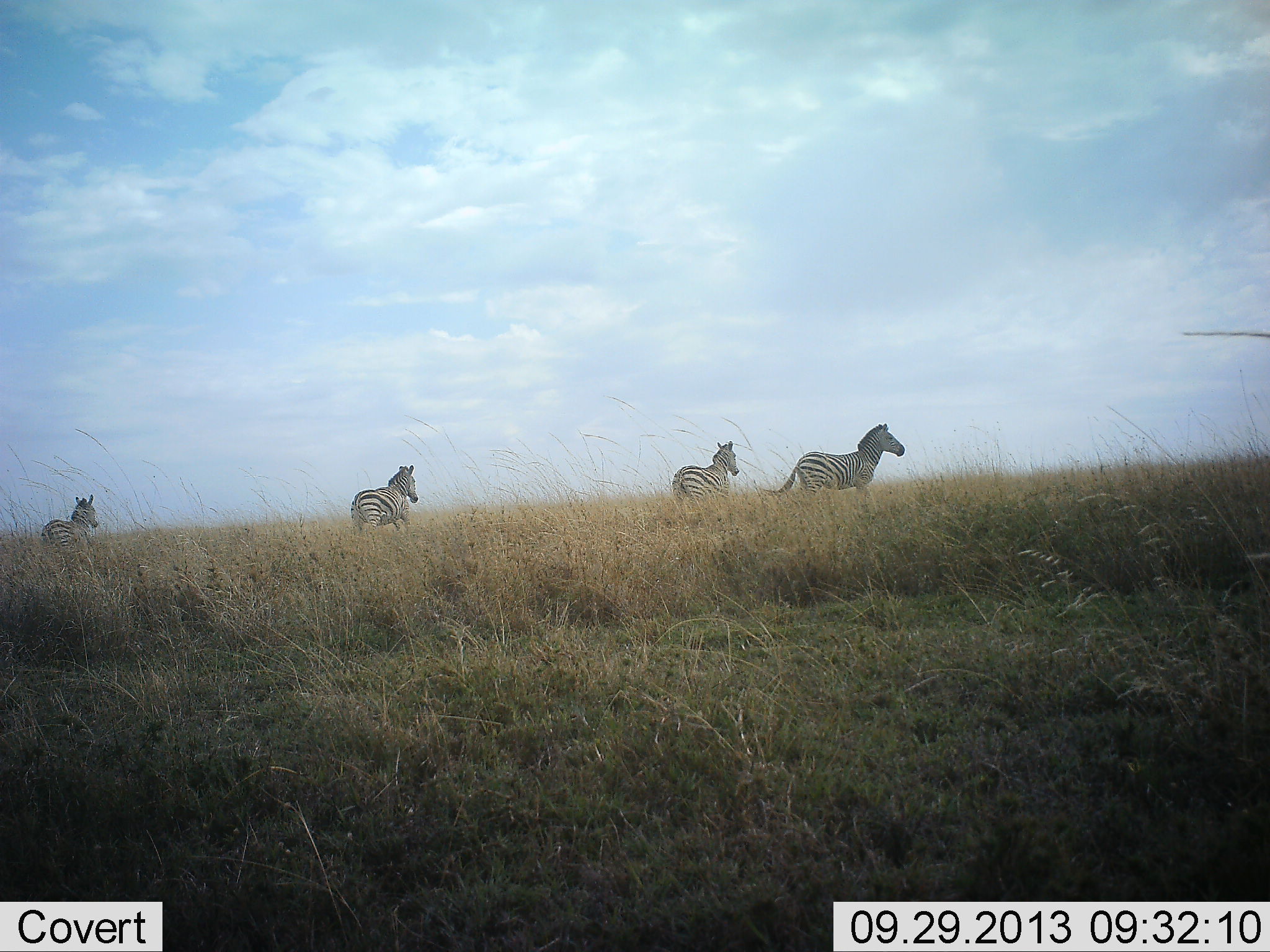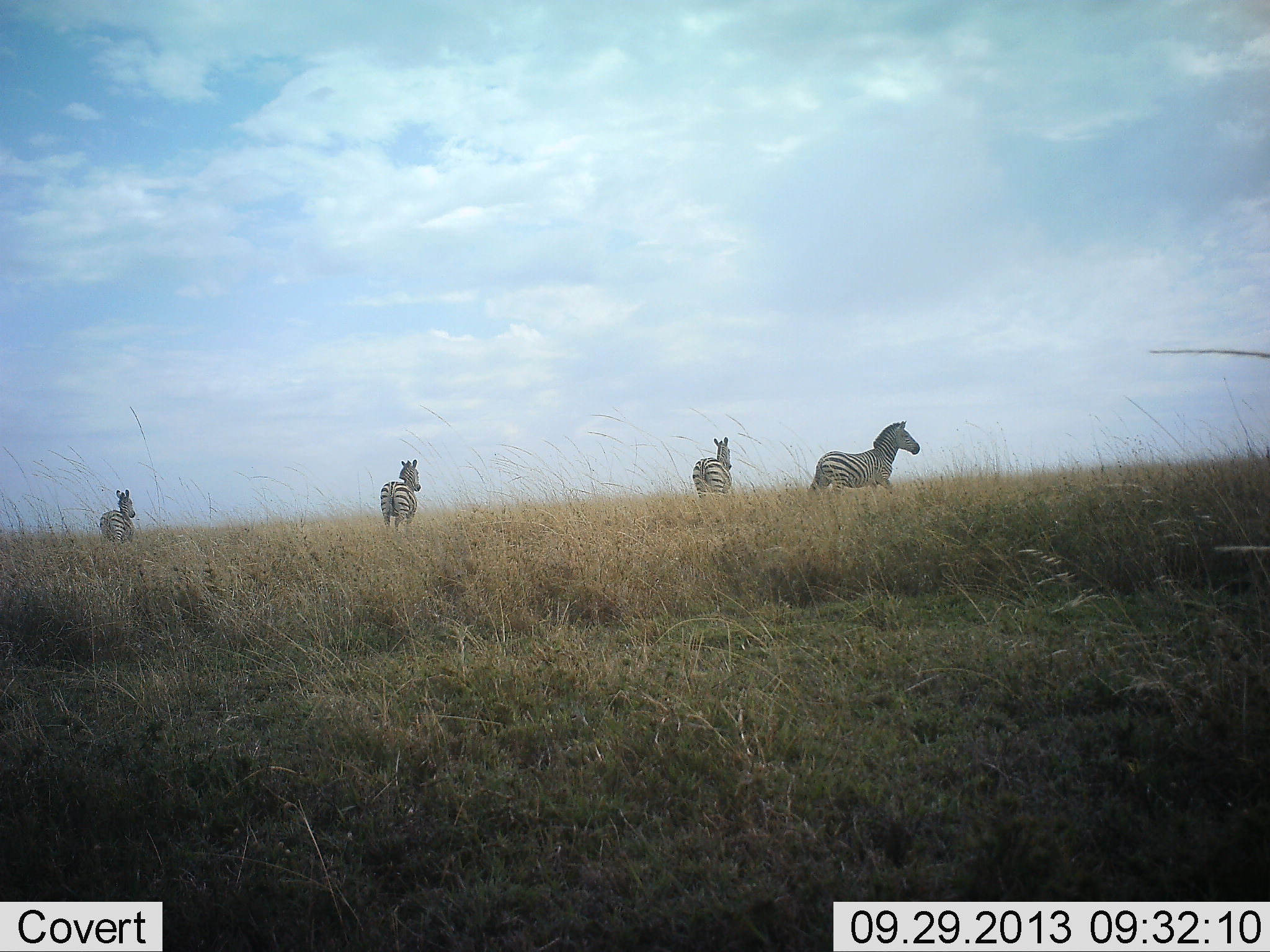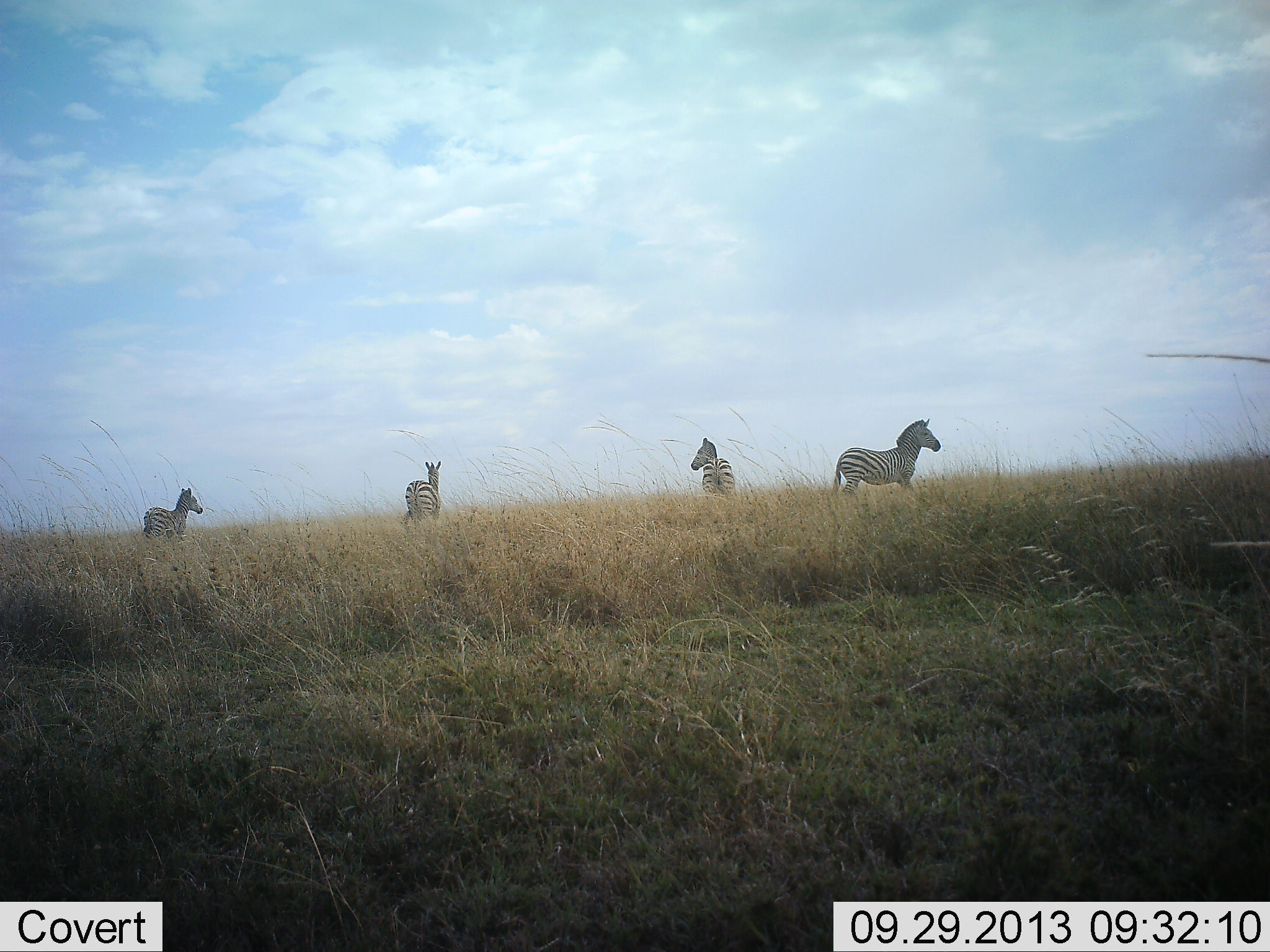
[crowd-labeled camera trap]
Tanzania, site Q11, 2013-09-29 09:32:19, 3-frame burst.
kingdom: Animalia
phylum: Chordata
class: Mammalia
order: Perissodactyla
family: Equidae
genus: Equus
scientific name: Equus quagga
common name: plains zebra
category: zebra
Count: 4.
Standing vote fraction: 7%.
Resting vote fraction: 0%.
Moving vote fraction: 100%.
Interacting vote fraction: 0%.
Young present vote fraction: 0%.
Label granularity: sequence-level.